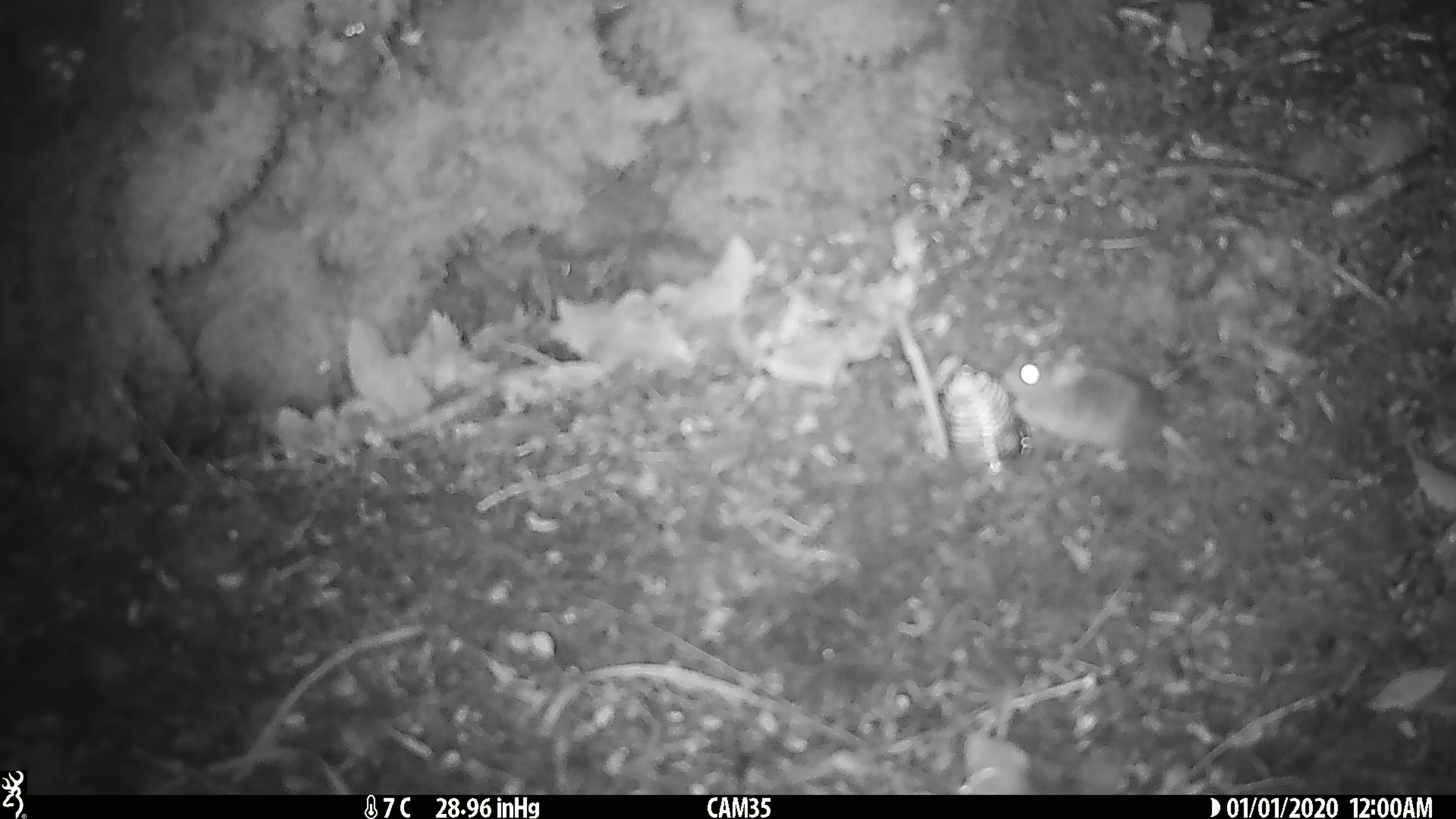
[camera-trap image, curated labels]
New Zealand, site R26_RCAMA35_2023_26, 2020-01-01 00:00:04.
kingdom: Animalia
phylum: Chordata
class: Mammalia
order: Rodentia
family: Muridae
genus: Mus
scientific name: Mus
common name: mouse